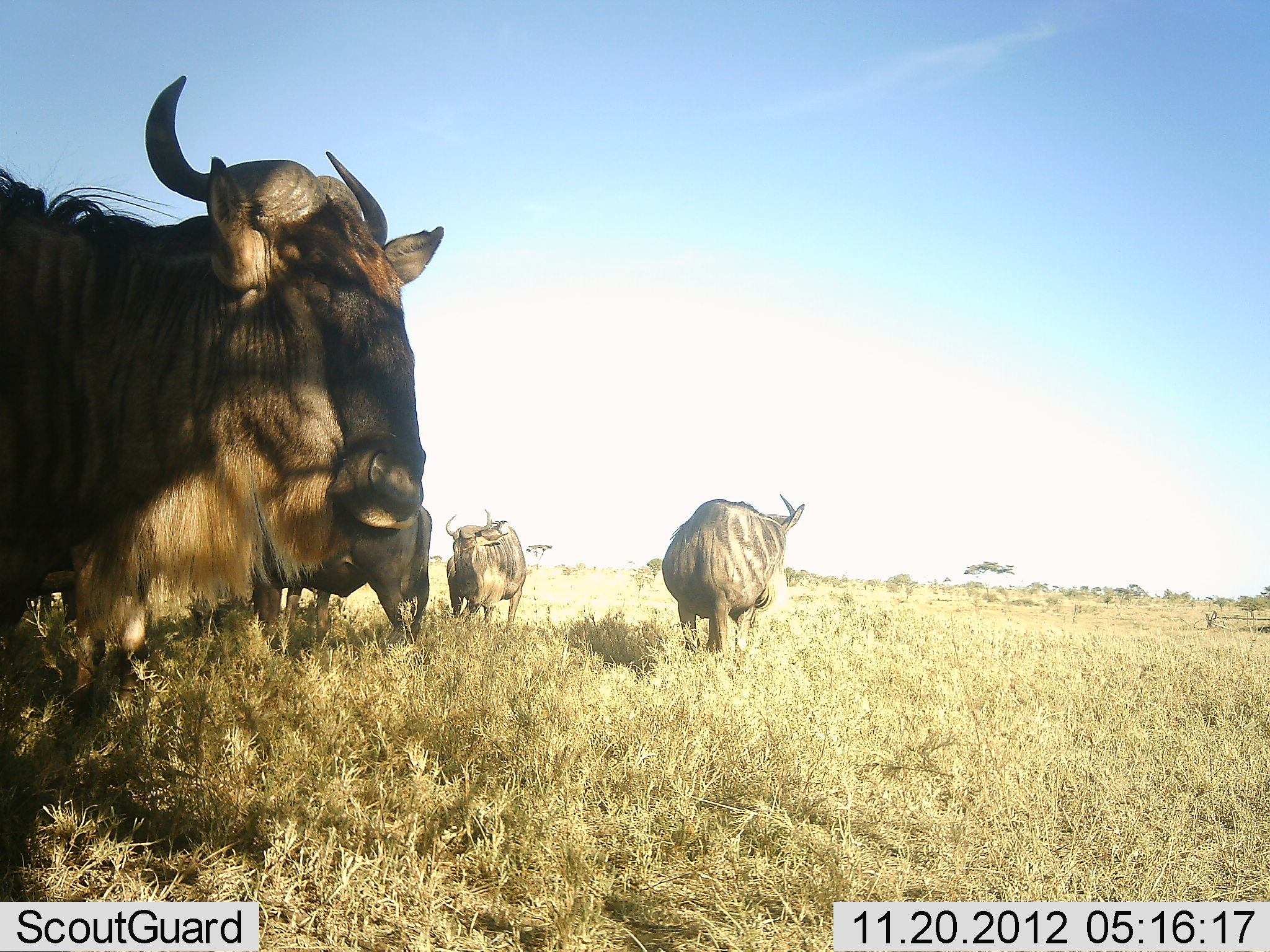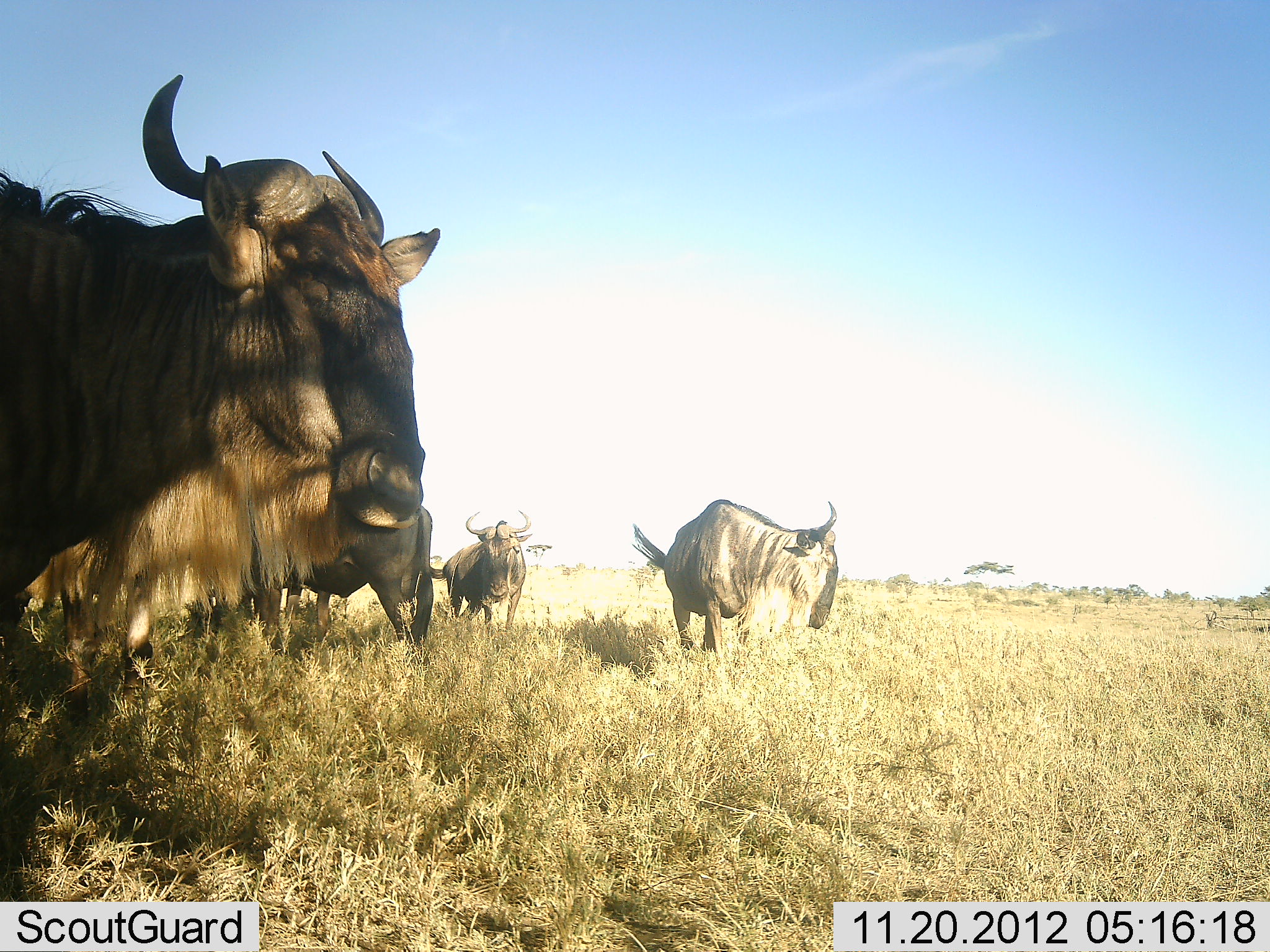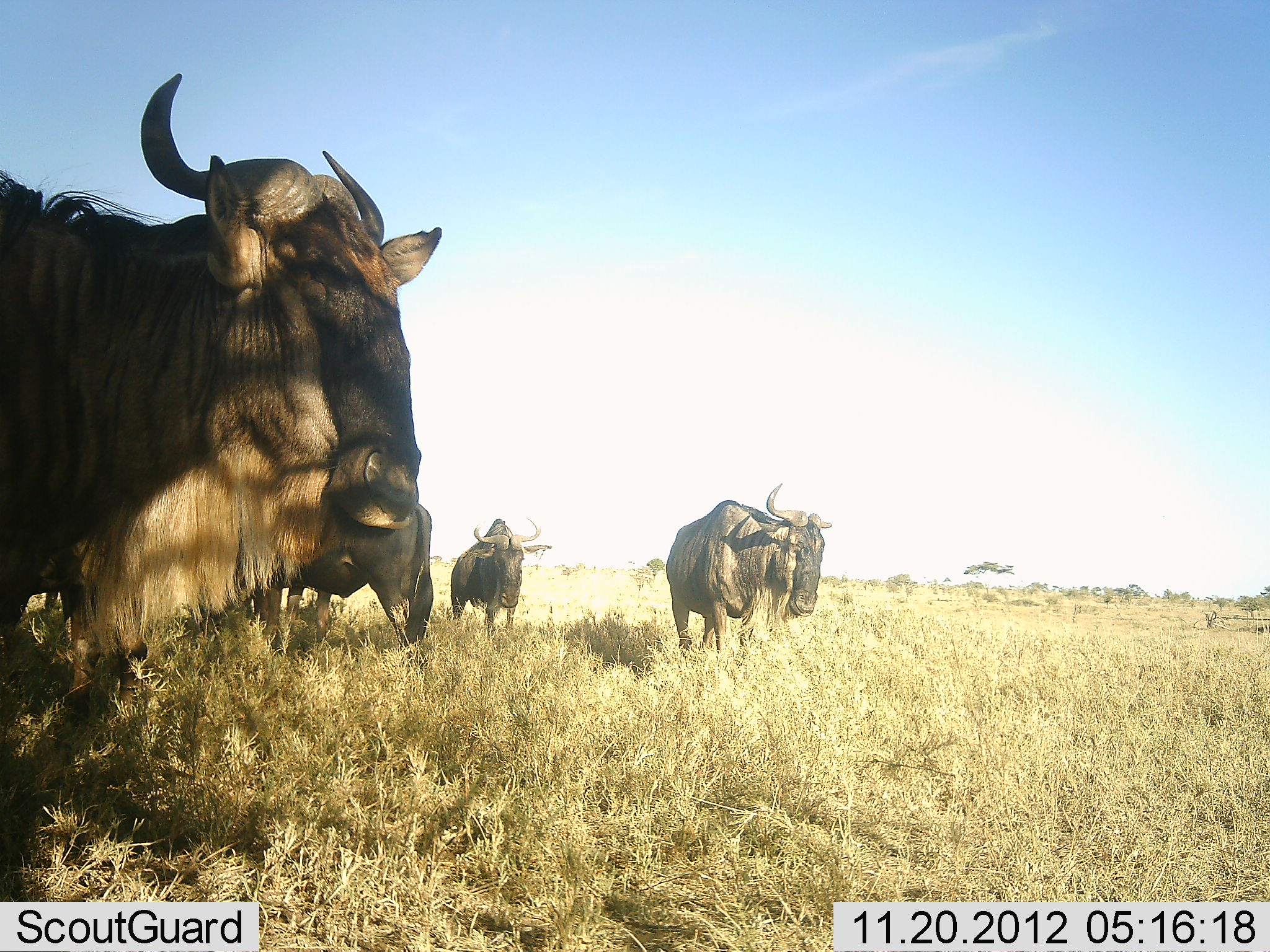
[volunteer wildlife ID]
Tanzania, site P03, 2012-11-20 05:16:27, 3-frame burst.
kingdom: Animalia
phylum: Chordata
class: Mammalia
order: Artiodactyla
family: Bovidae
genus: Connochaetes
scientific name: Connochaetes taurinus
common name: blue wildebeest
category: wildebeest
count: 4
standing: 100%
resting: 10%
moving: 10%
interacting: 0%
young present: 0%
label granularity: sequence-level